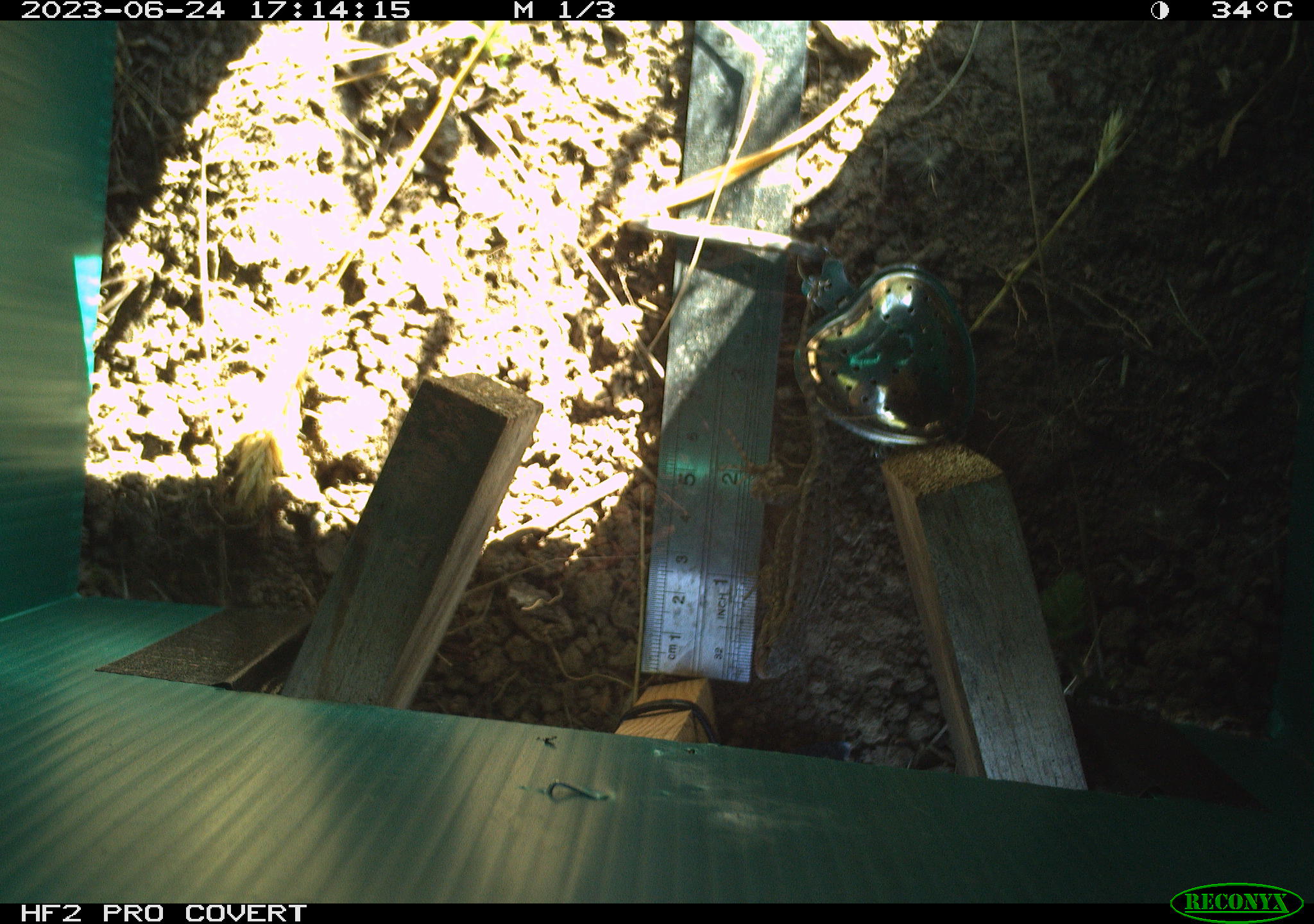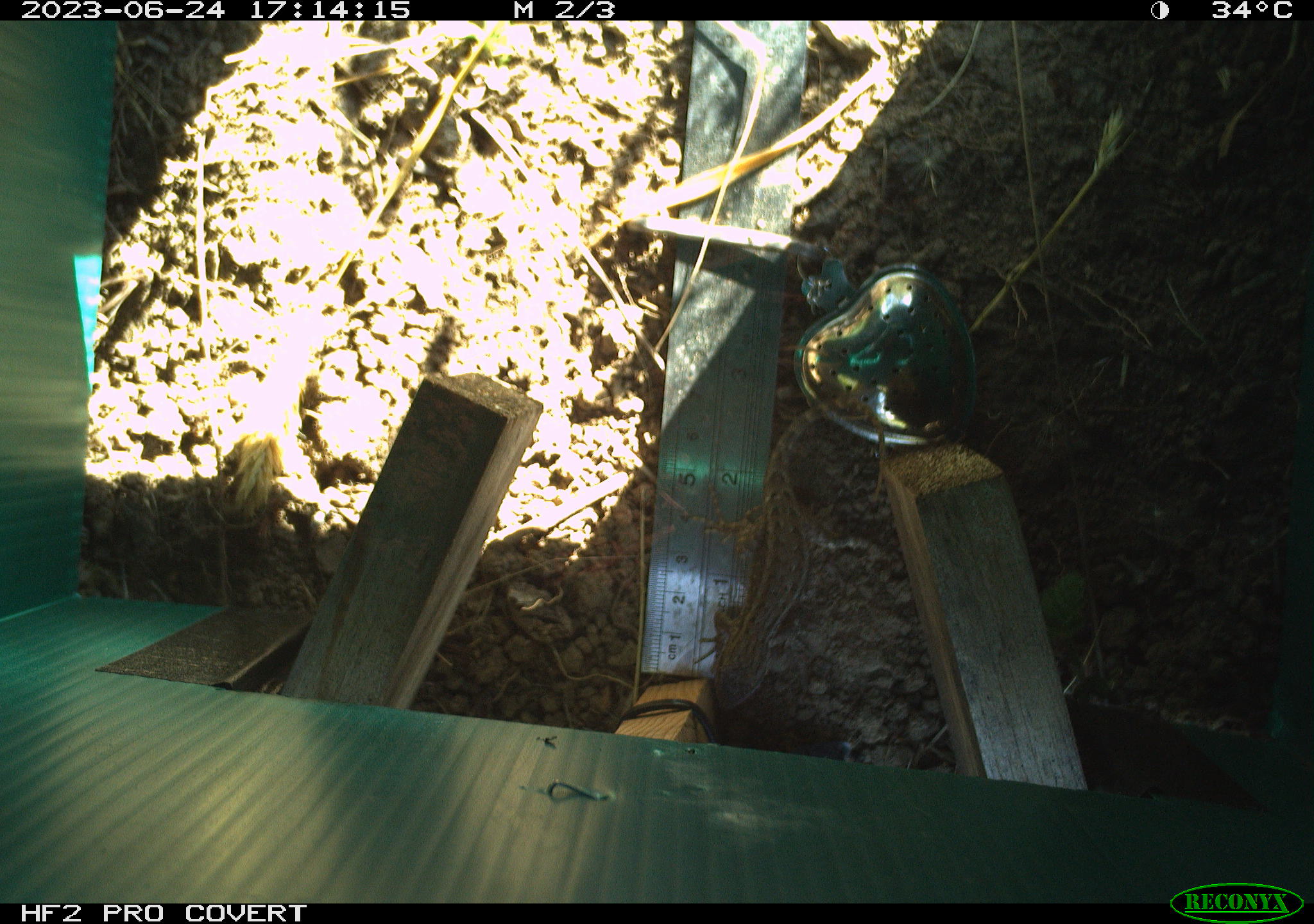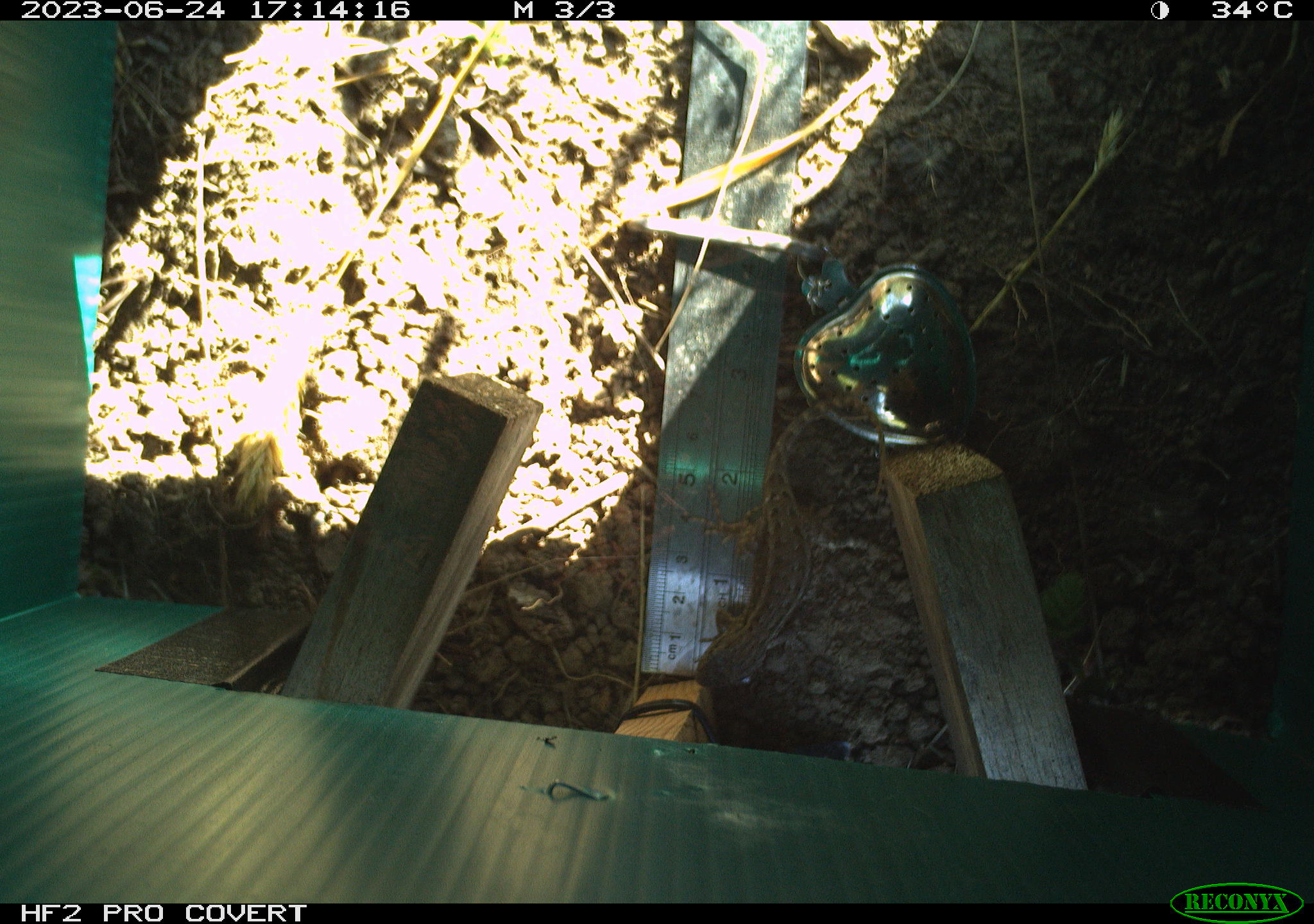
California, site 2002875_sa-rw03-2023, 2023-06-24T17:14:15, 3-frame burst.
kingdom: Animalia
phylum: Chordata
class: Reptilia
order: Squamata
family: Phrynosomatidae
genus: Sceloporus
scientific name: Sceloporus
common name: spiny lizards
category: sceloporus species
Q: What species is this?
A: Sceloporus species (spiny lizards) (Sceloporus).